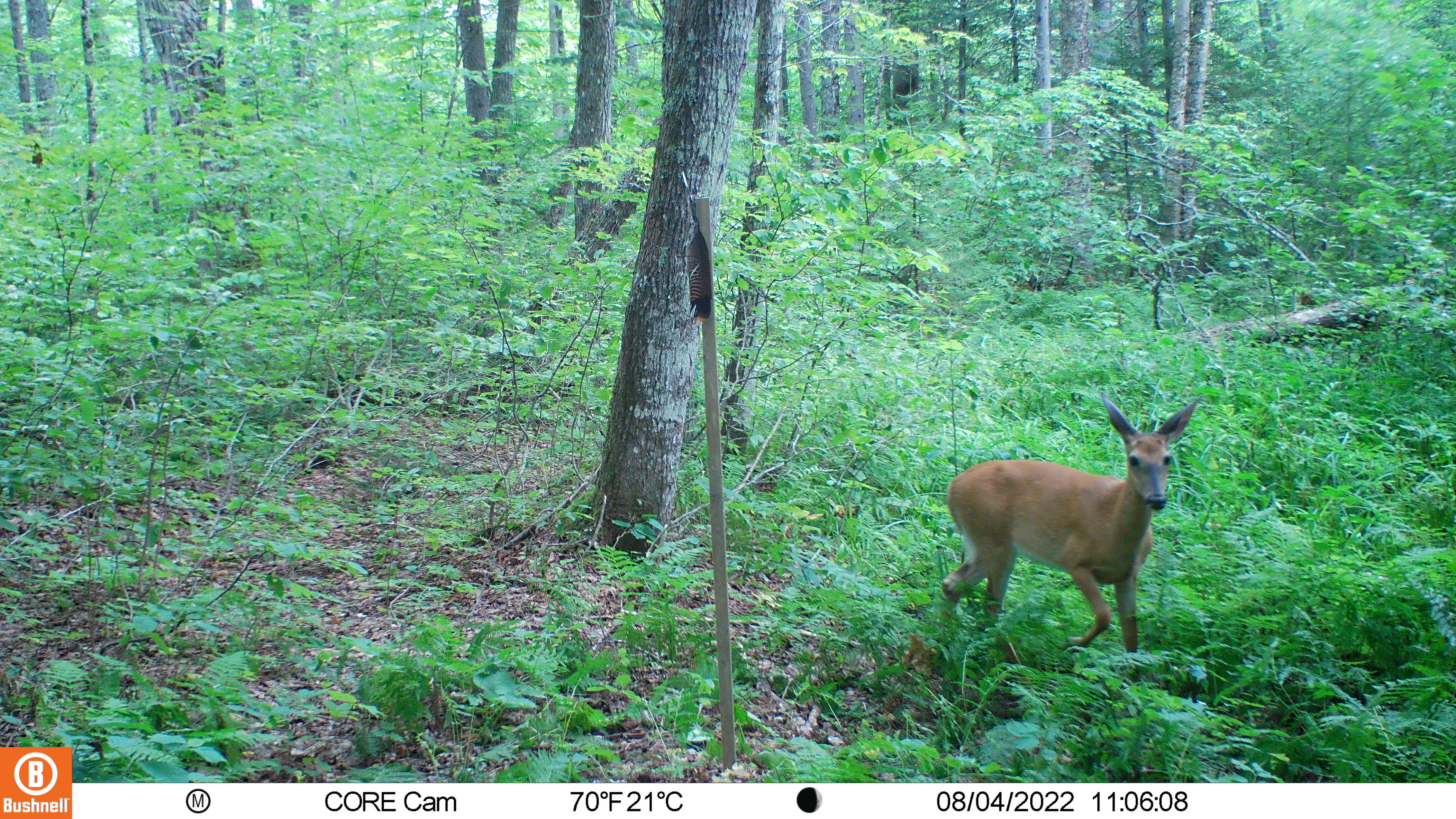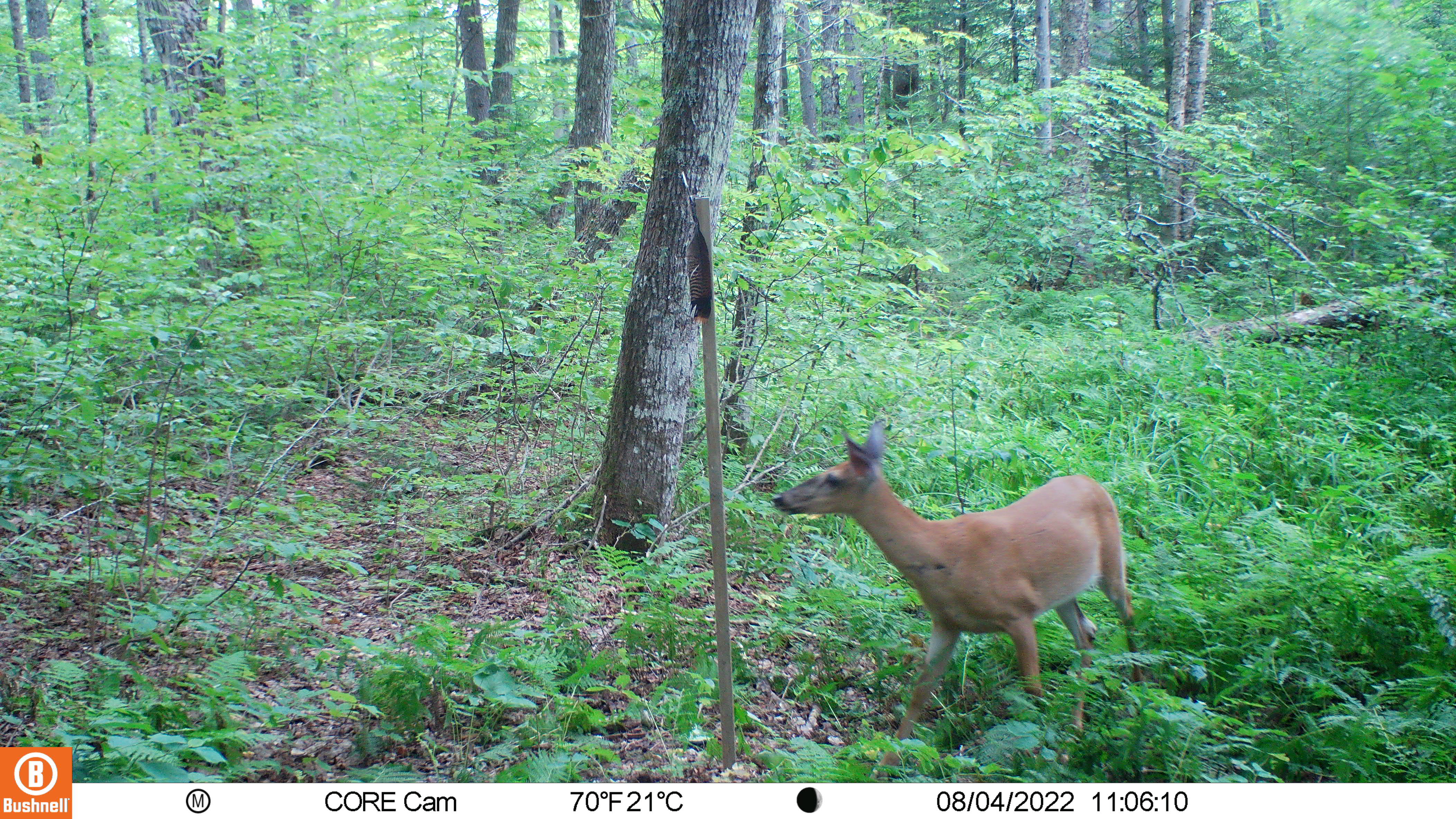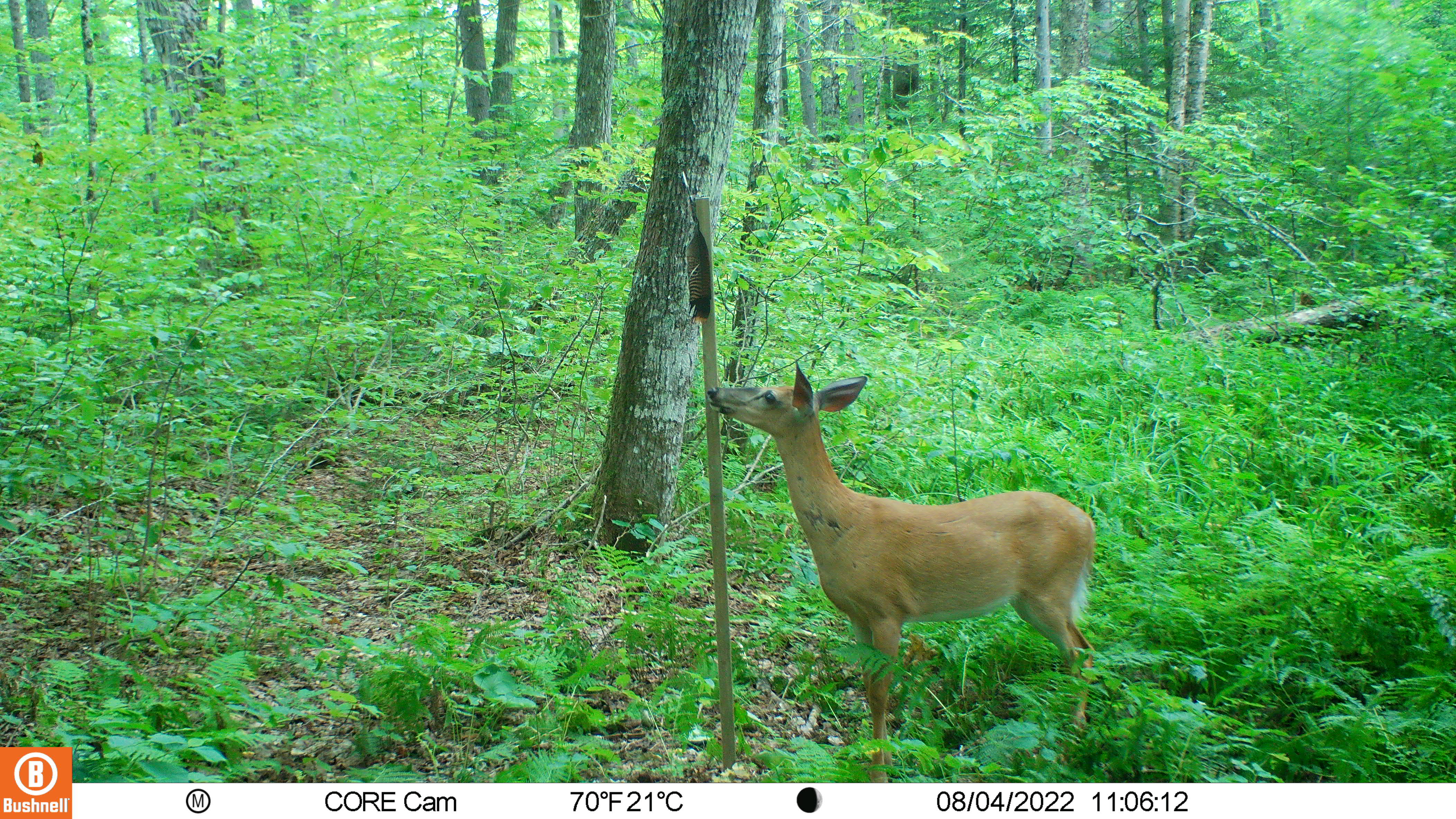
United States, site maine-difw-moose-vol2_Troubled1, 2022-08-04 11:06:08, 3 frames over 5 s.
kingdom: Animalia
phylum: Chordata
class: Mammalia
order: Artiodactyla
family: Cervidae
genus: Odocoileus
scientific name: Odocoileus virginianus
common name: white-tailed deer